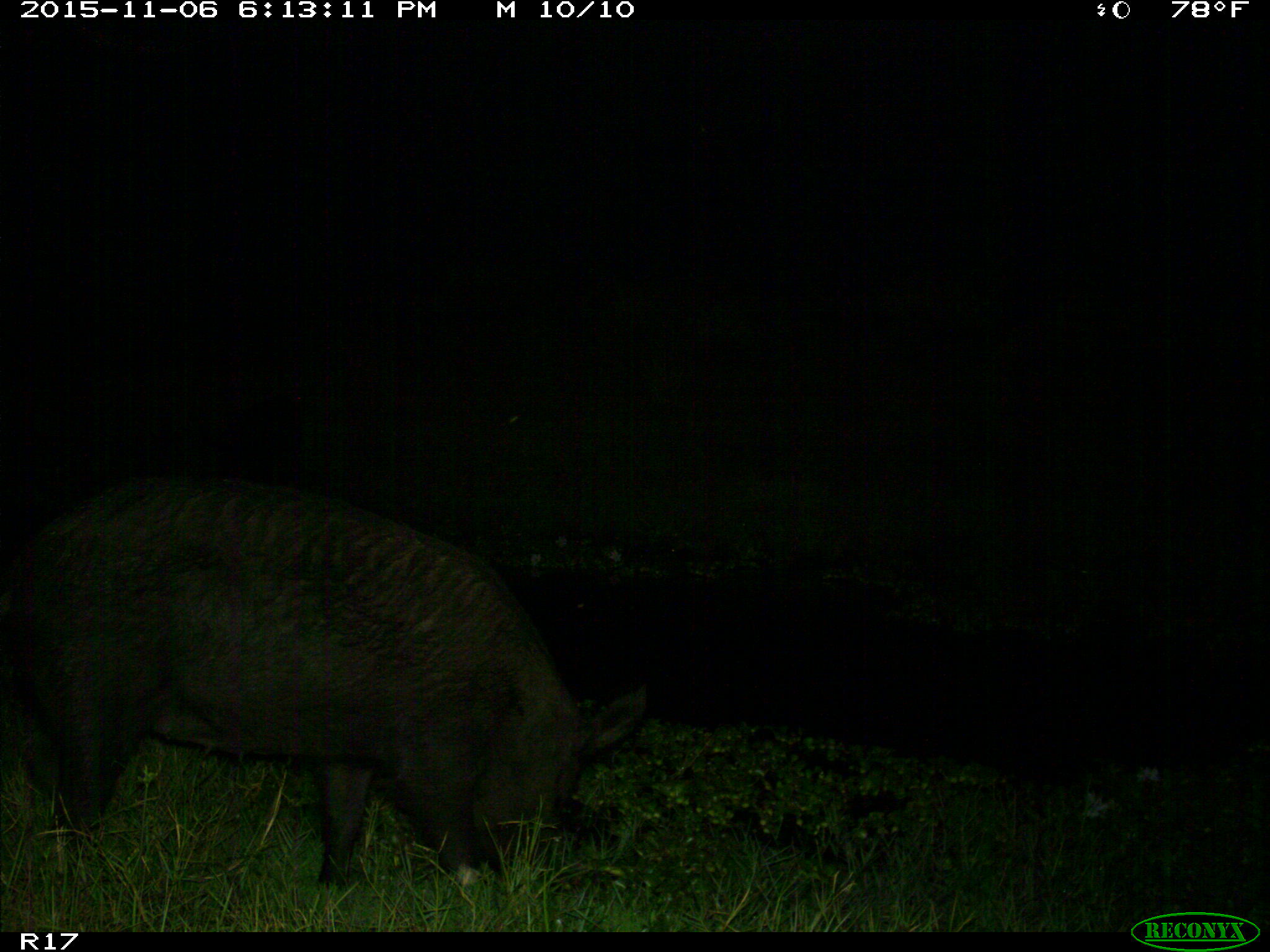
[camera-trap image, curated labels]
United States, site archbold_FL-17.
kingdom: Animalia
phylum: Chordata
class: Mammalia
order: Artiodactyla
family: Suidae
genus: Sus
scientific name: Sus scrofa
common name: wild boar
Sus scrofa (wild boar).